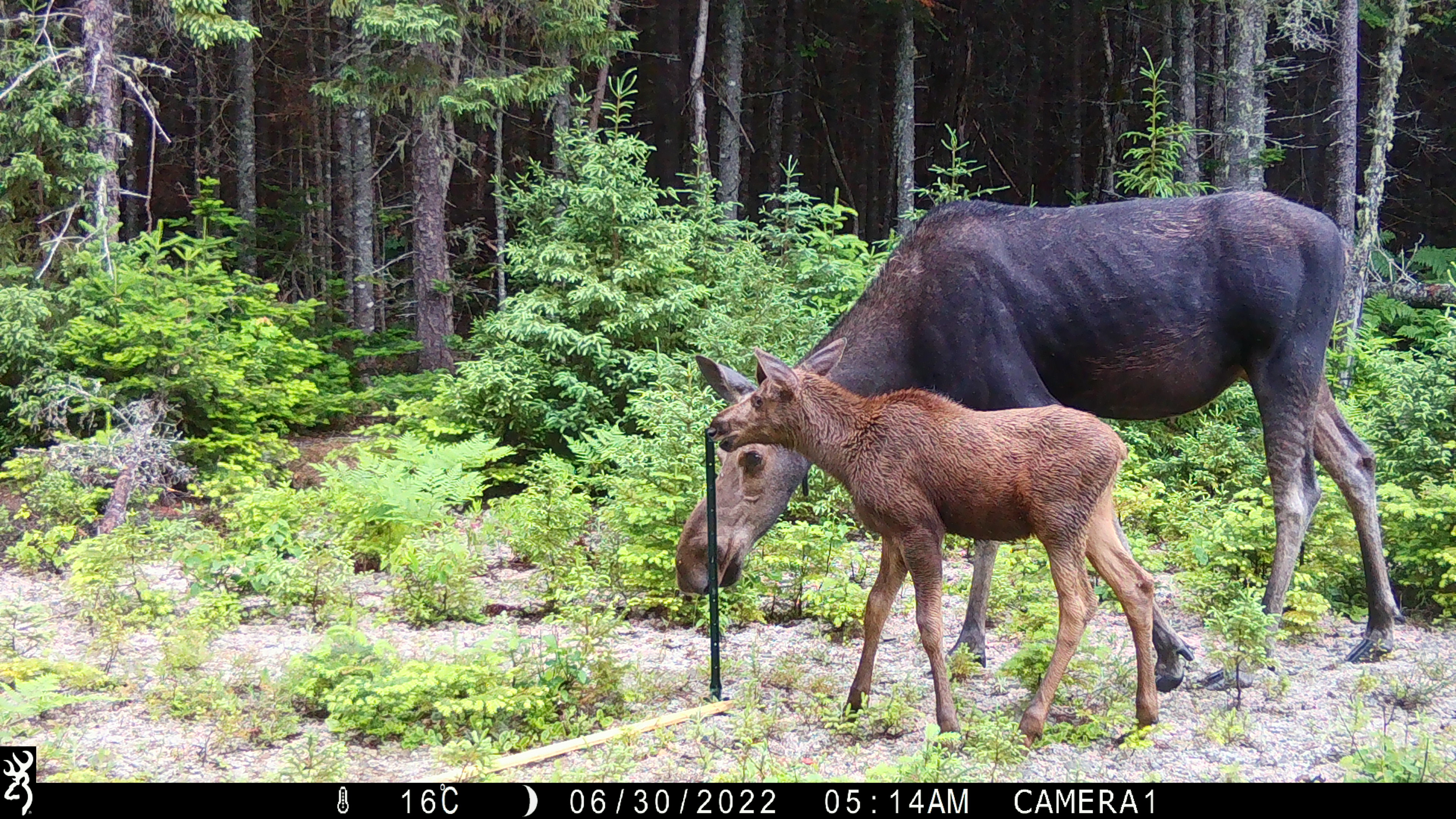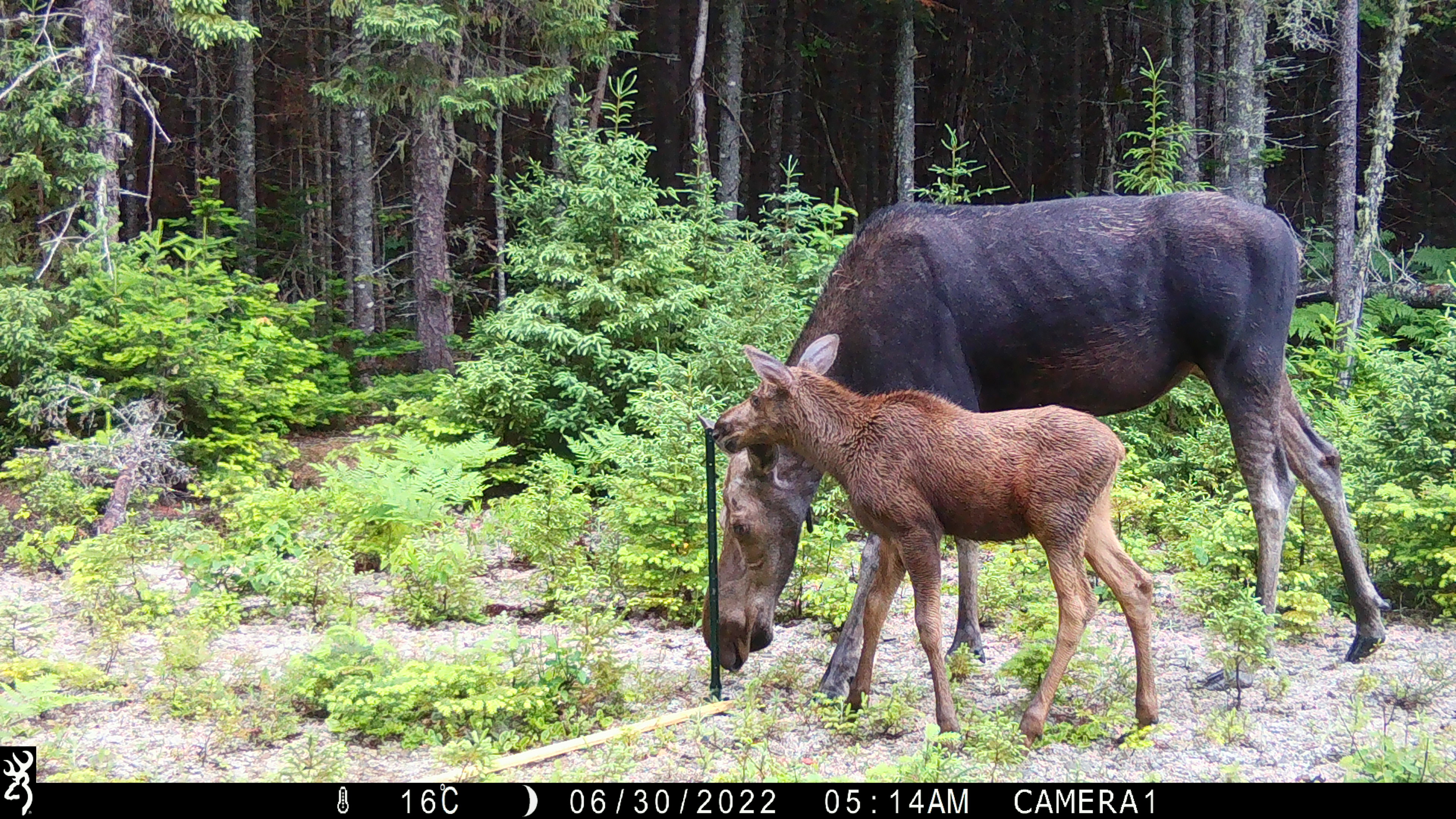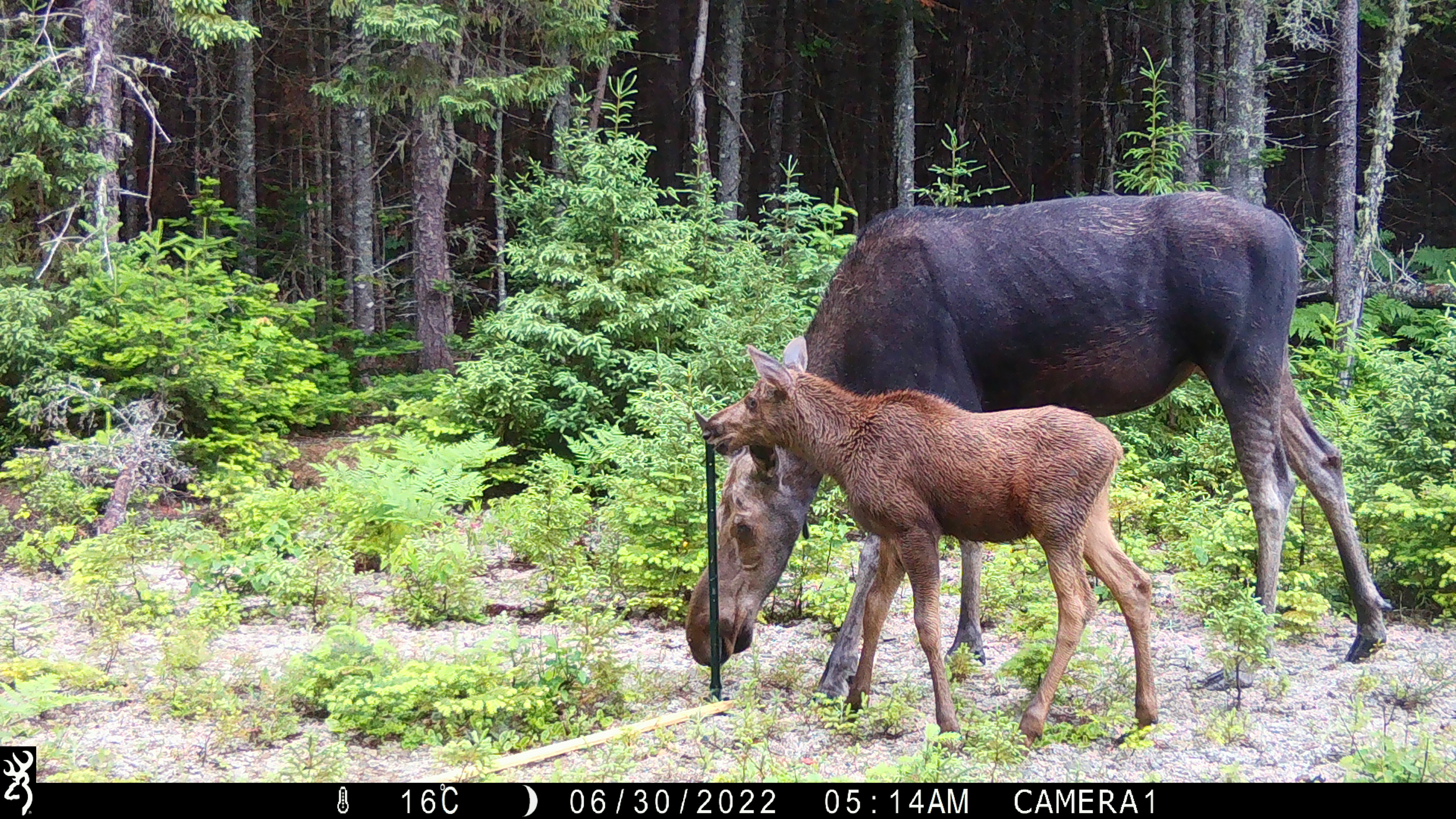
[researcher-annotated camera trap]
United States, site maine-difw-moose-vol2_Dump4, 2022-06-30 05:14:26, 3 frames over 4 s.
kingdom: Animalia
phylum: Chordata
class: Mammalia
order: Artiodactyla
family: Cervidae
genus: Alces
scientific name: Alces alces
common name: moose